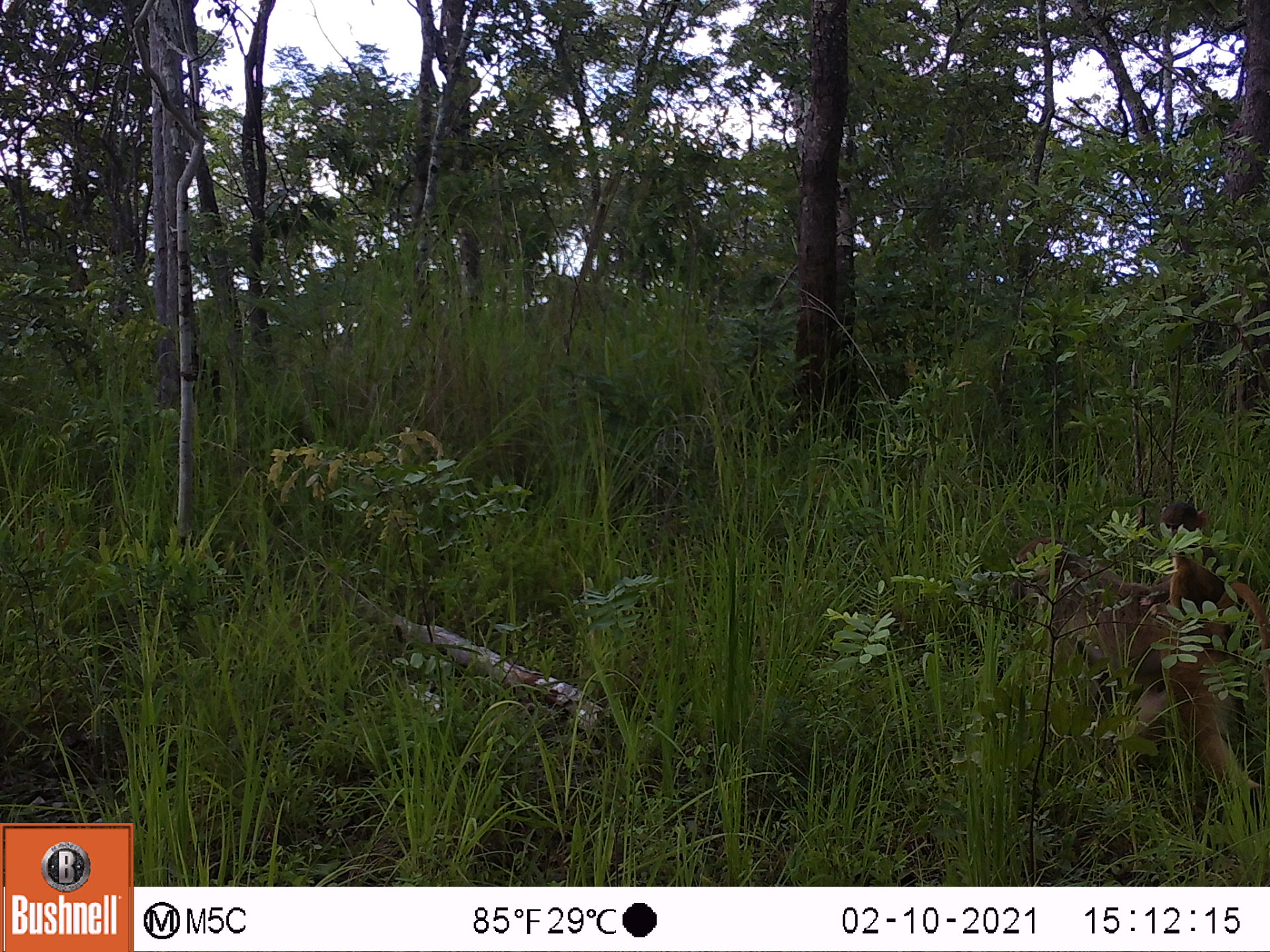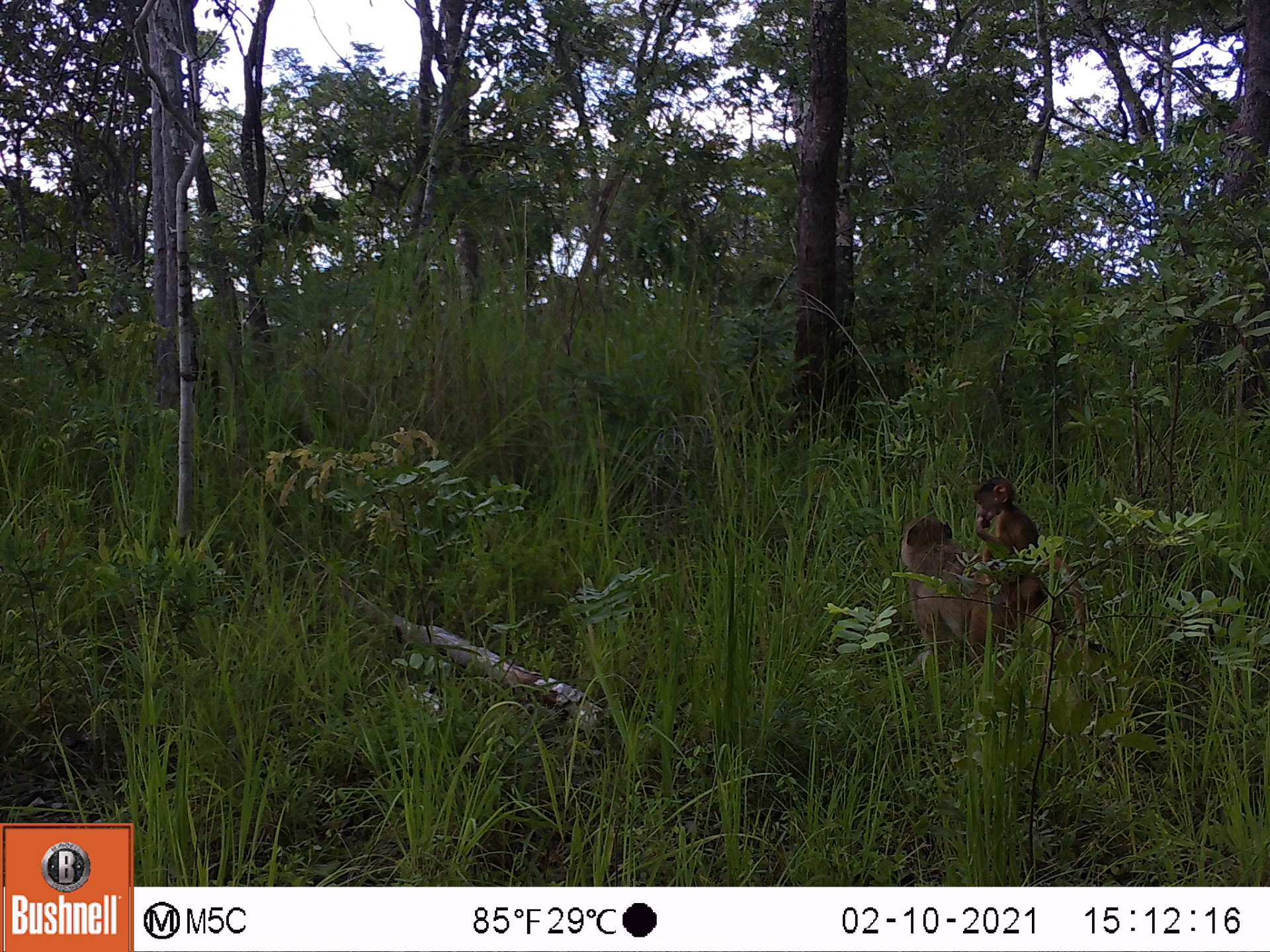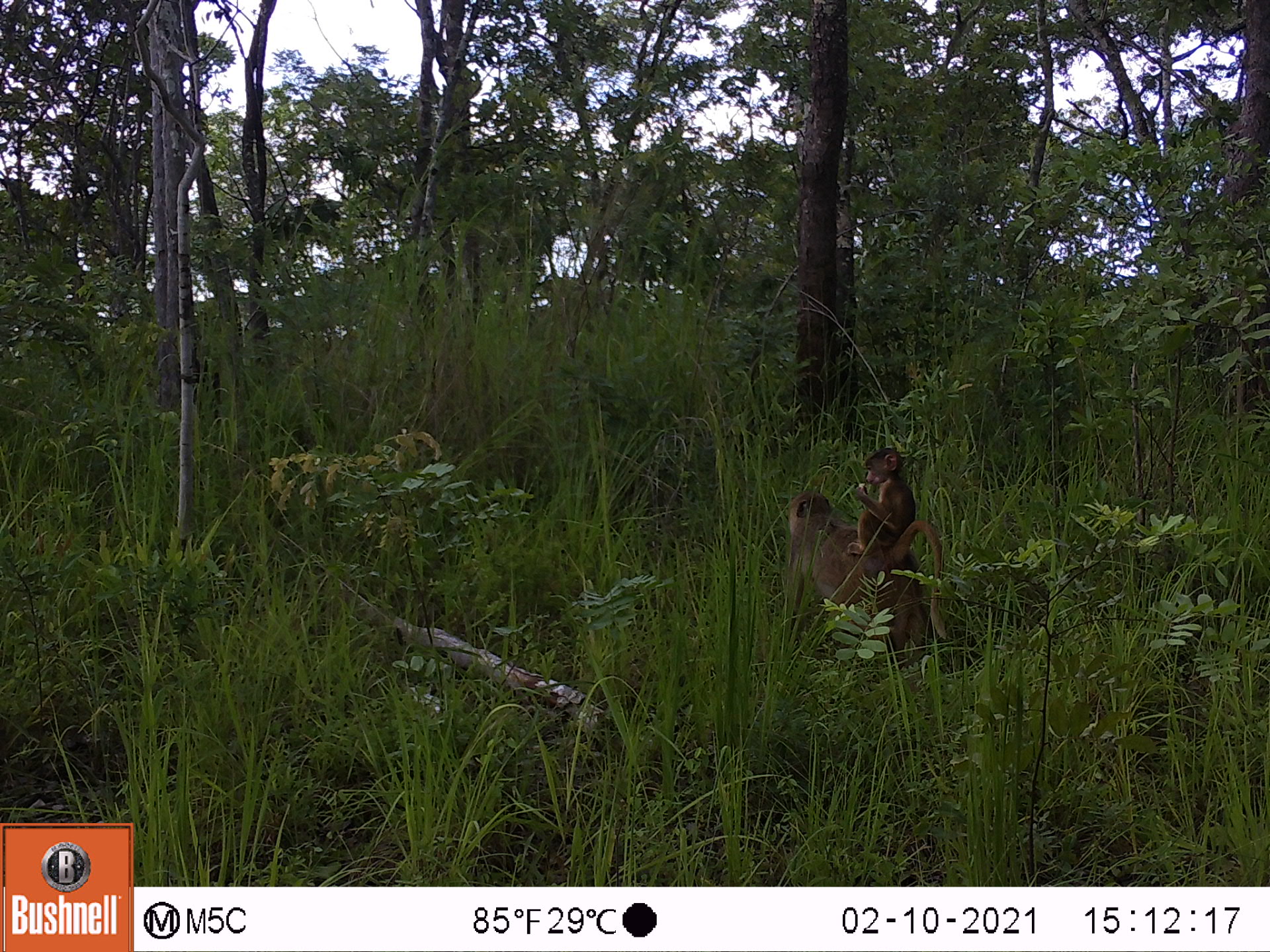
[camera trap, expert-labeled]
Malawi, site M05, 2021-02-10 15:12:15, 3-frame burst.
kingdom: Animalia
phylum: Chordata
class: Mammalia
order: Primates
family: Cercopithecidae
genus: Papio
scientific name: Papio cynocephalus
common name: yellow baboon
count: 2